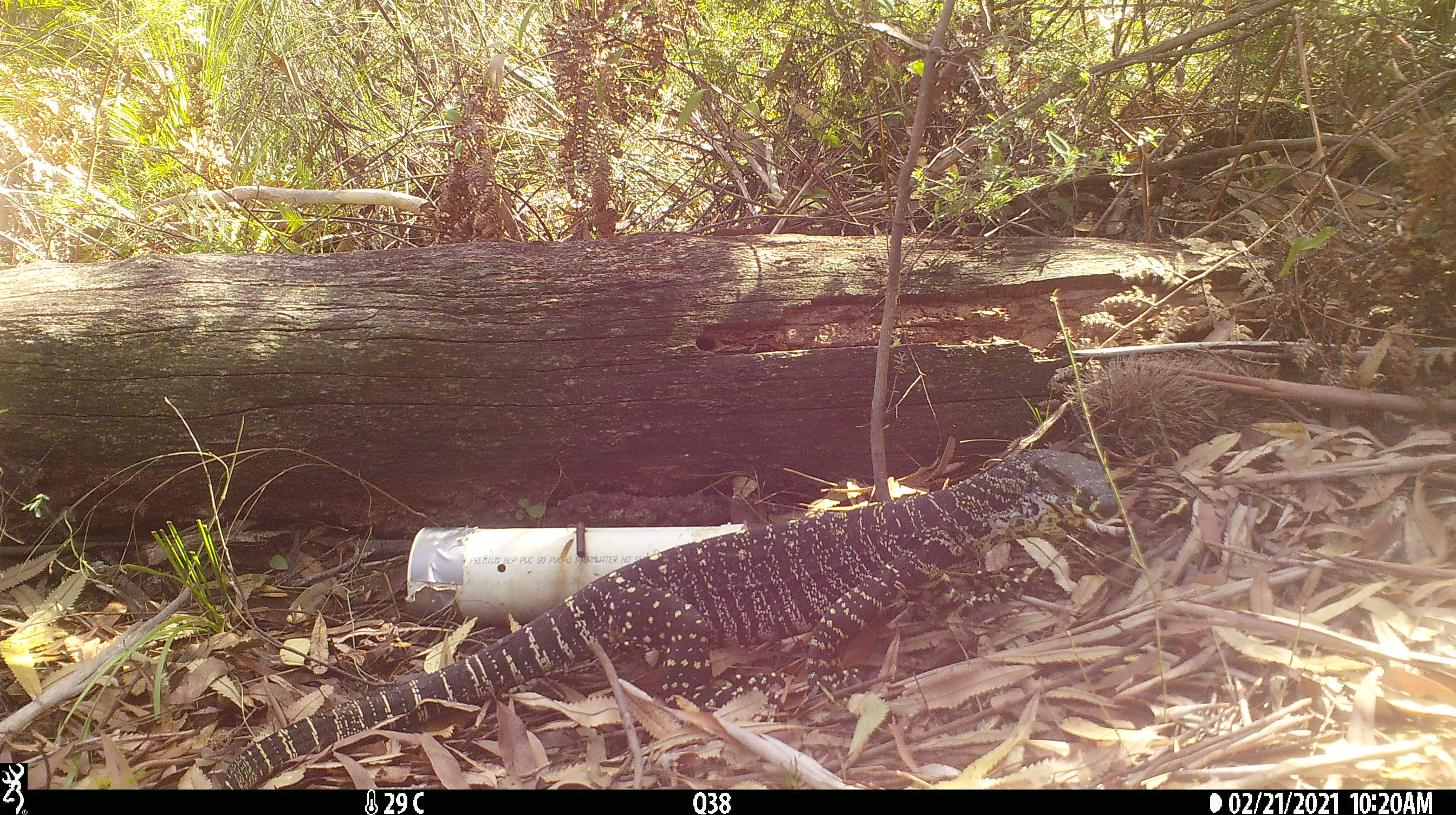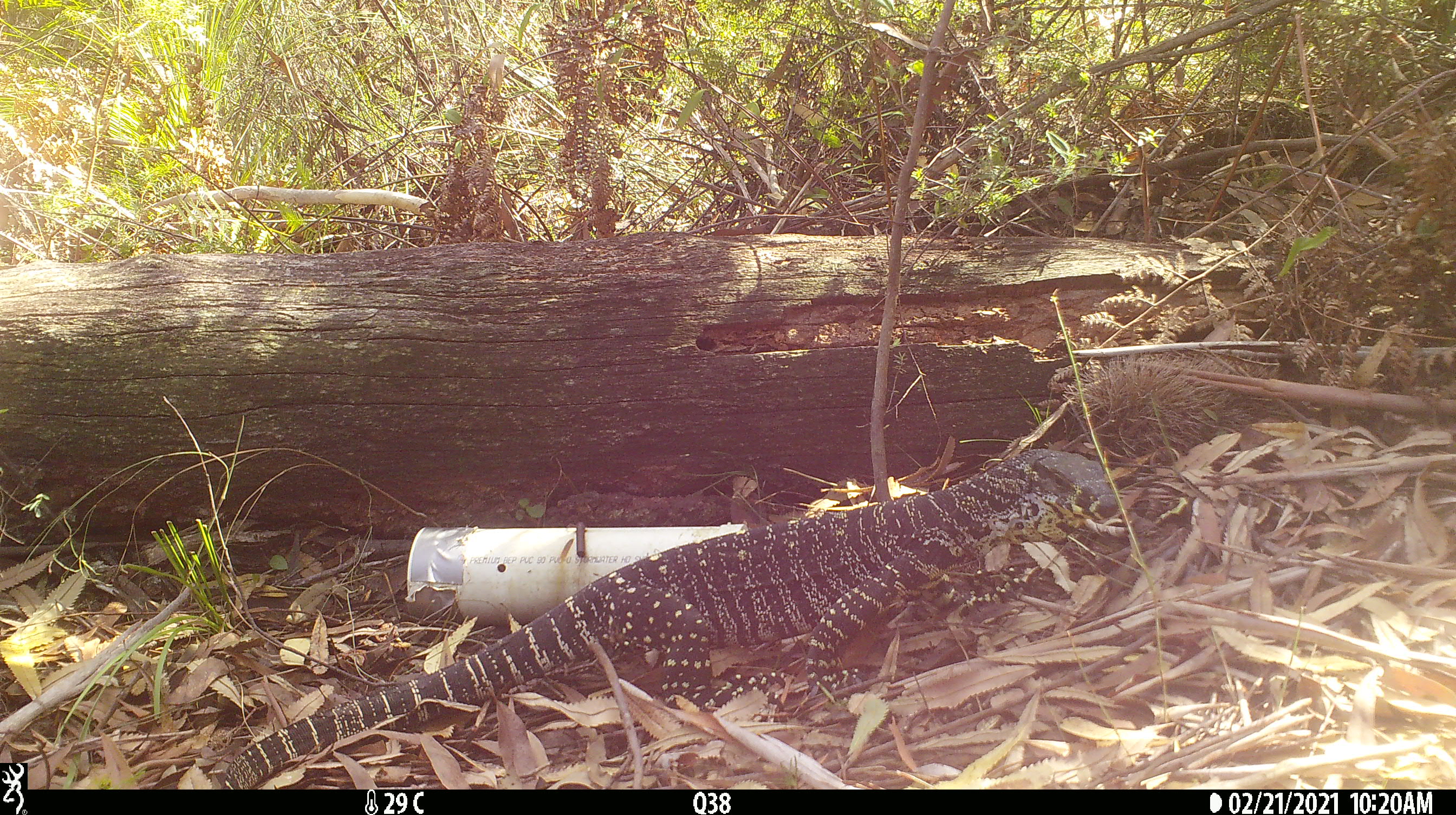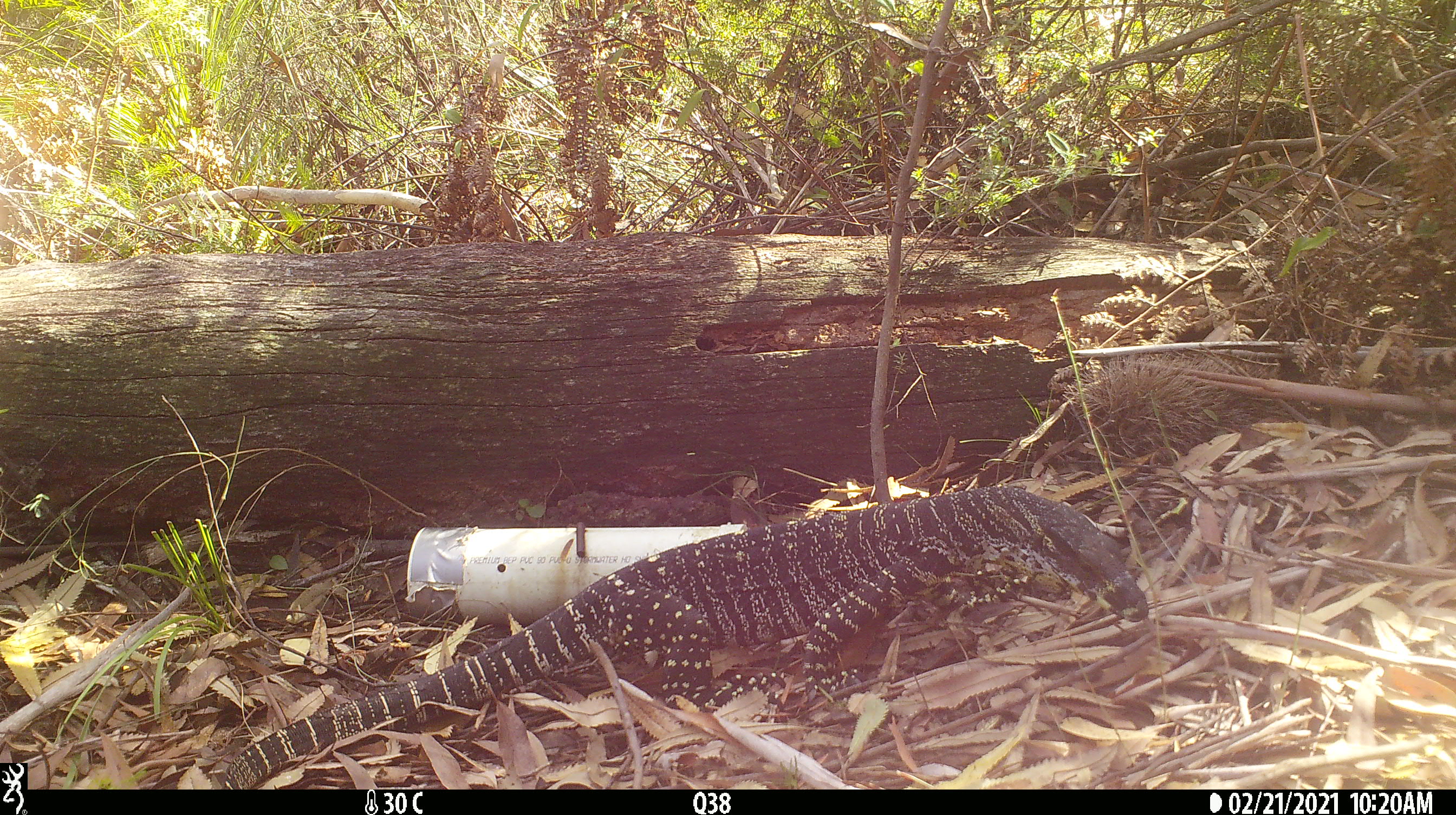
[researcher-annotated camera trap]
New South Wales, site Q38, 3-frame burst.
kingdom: Animalia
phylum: Chordata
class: Reptilia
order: Squamata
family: Varanidae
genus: Varanus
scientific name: Varanus varius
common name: lace monitor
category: goanna